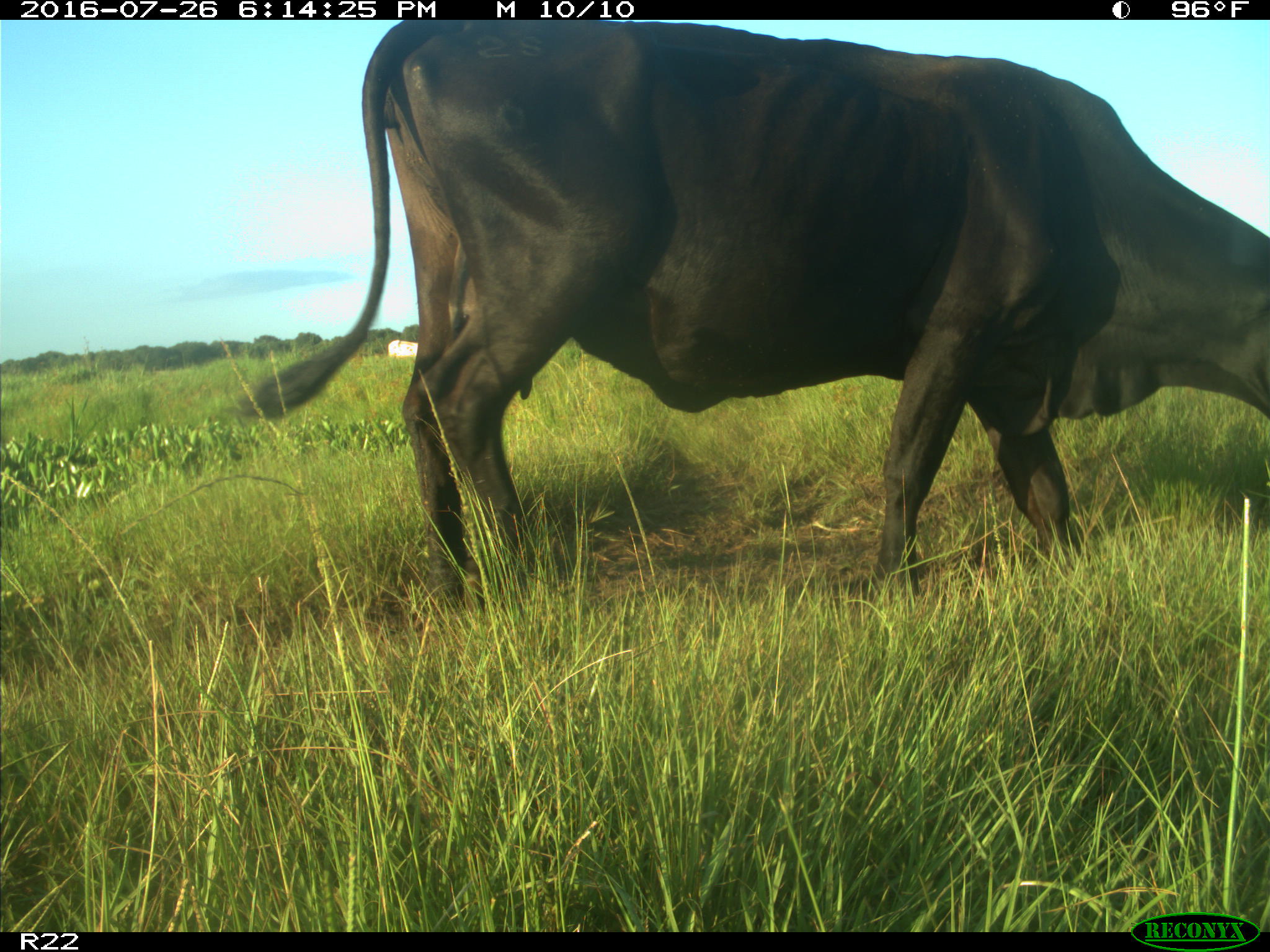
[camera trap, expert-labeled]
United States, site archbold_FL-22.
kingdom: Animalia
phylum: Chordata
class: Mammalia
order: Artiodactyla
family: Bovidae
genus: Bos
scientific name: Bos taurus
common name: domestic cow